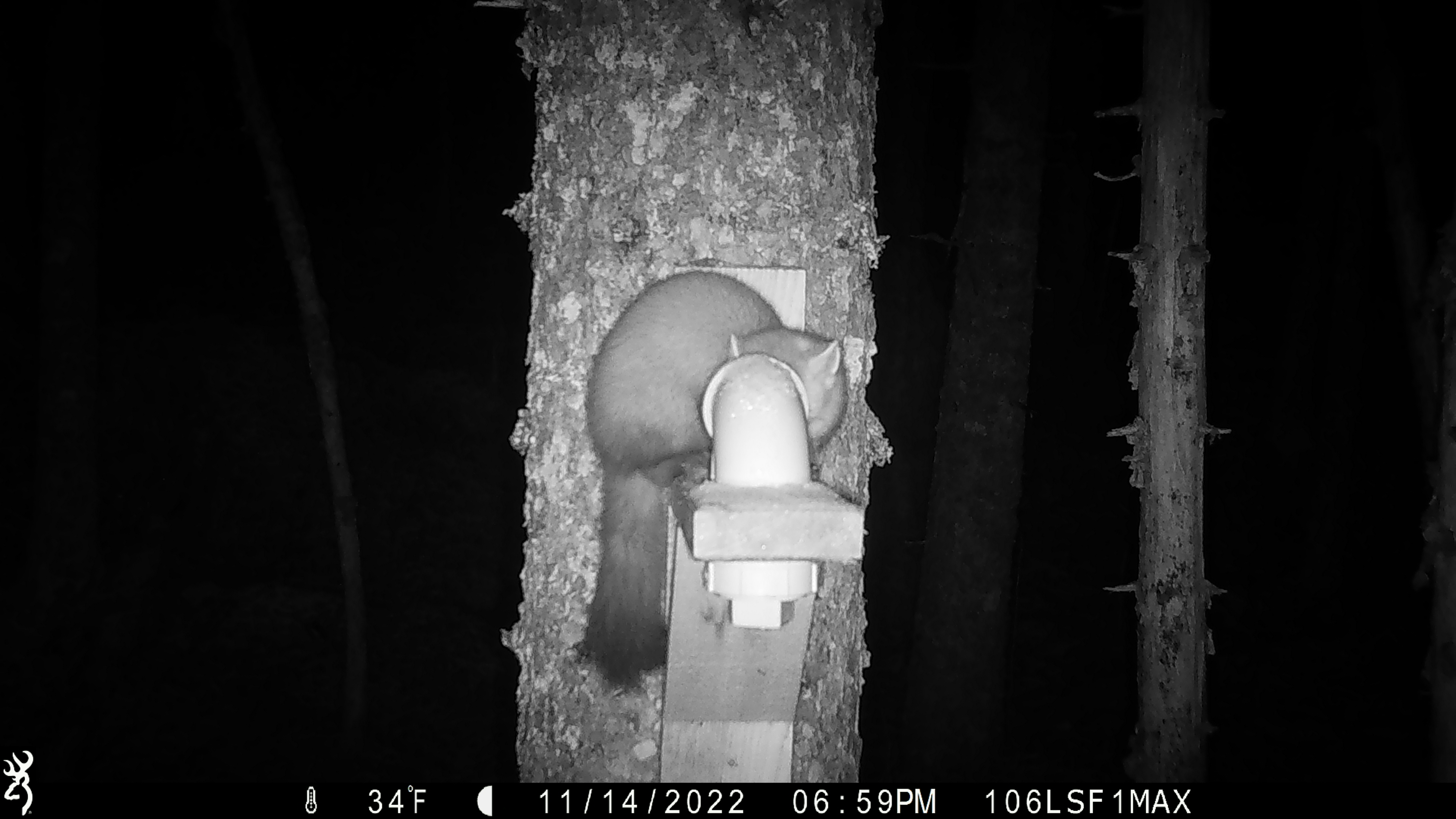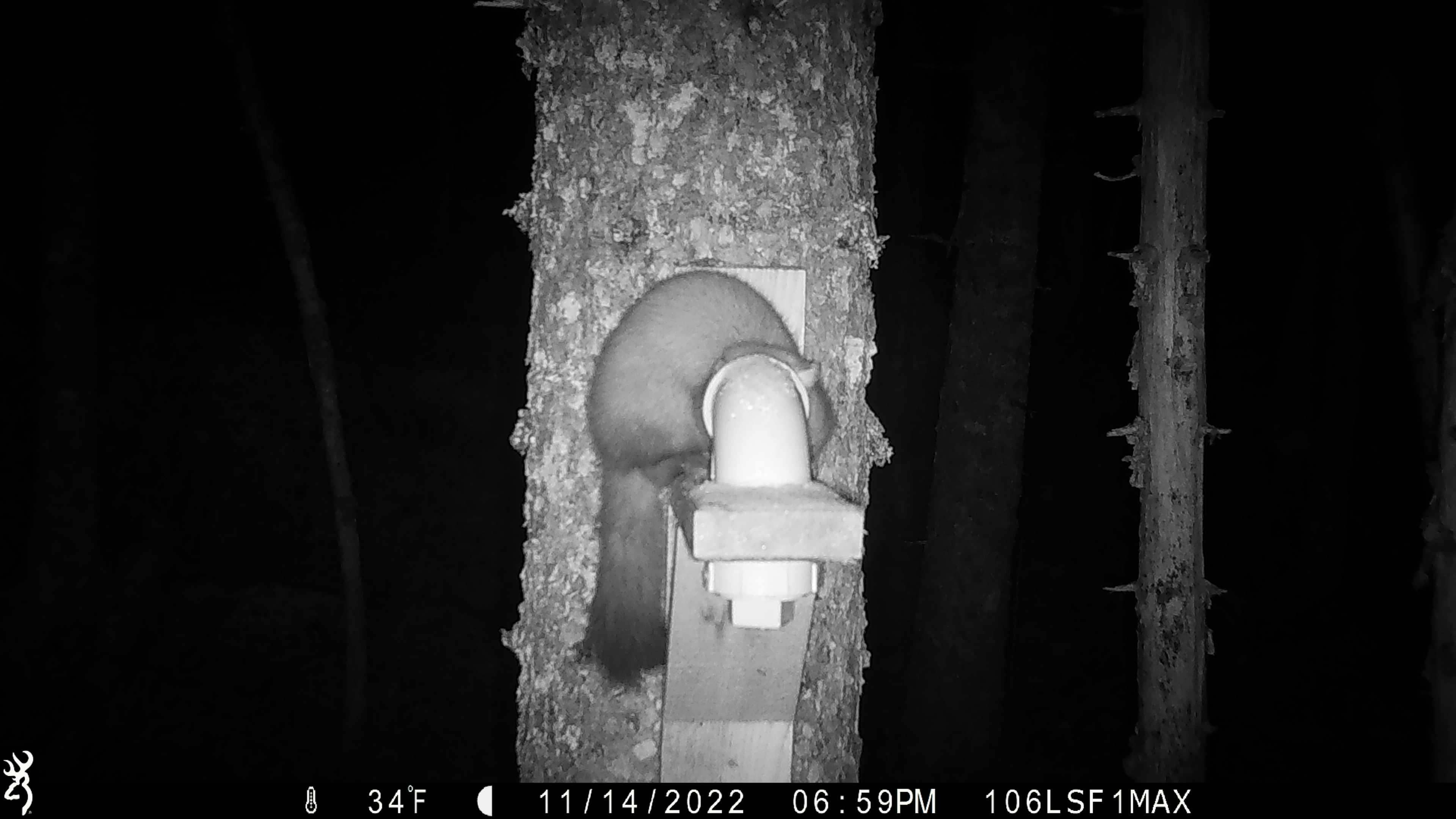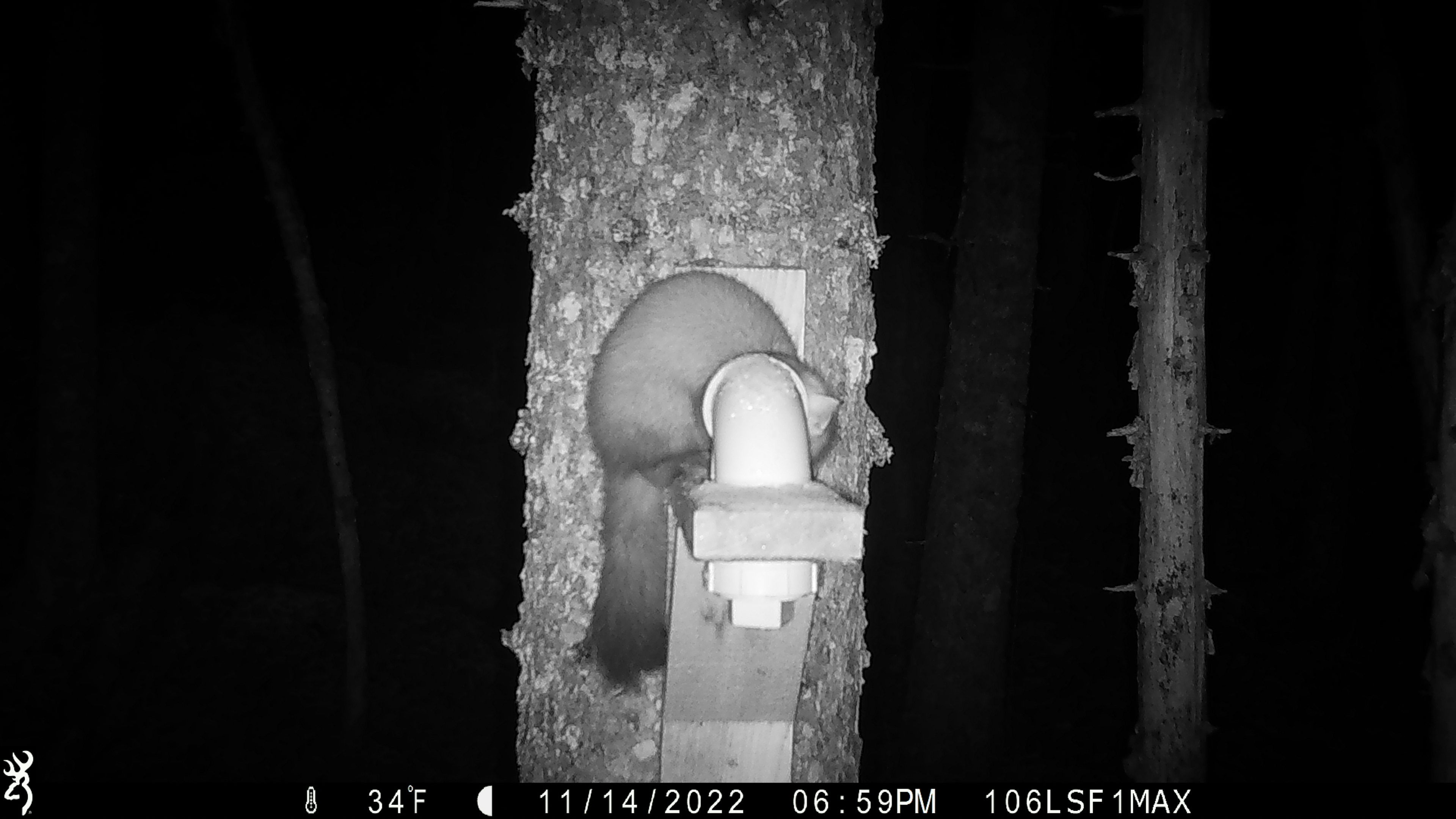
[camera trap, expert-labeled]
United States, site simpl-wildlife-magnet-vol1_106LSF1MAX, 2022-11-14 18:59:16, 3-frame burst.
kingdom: Animalia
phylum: Chordata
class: Mammalia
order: Carnivora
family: Mustelidae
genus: Martes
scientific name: Martes americana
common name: american marten